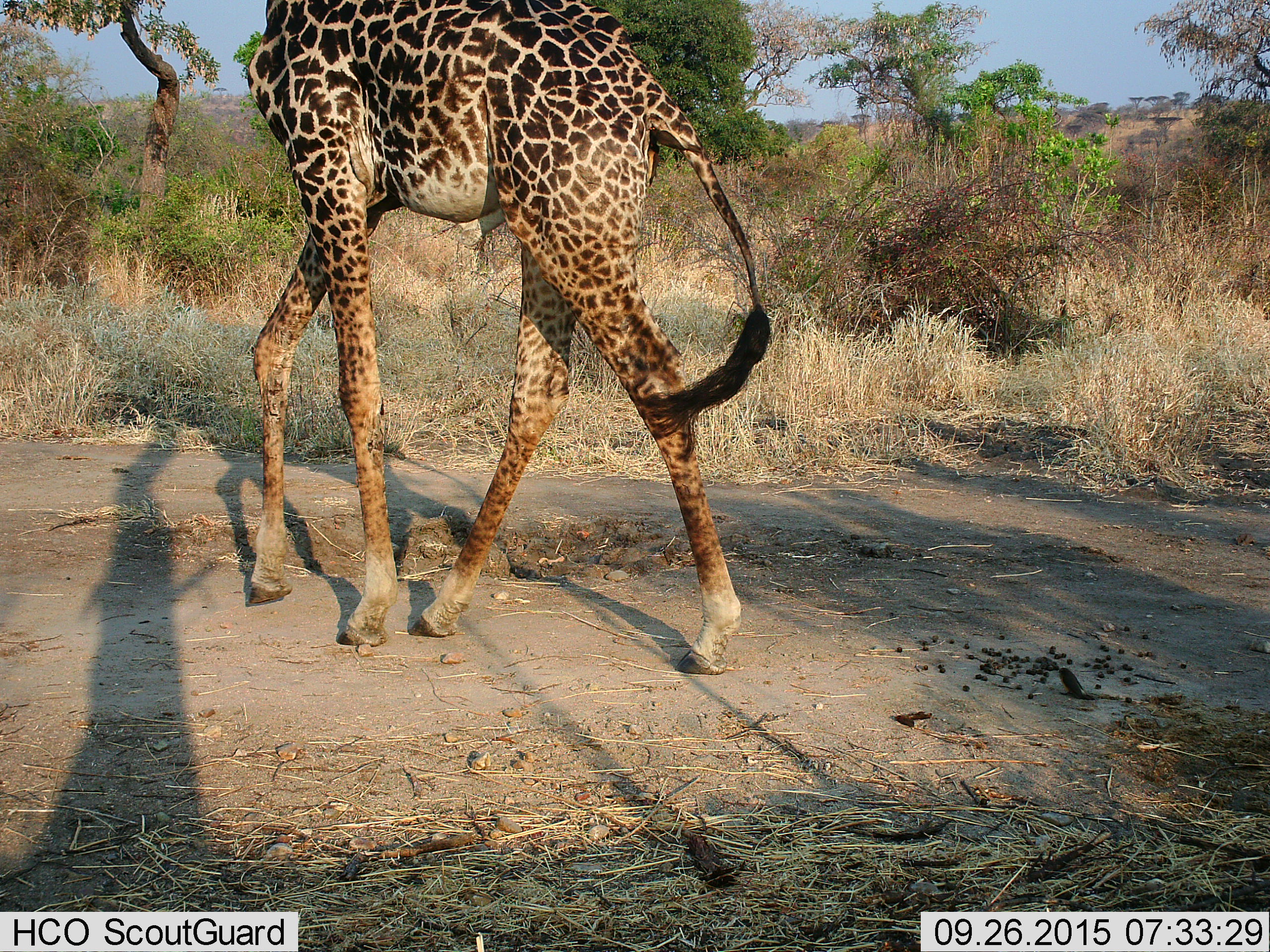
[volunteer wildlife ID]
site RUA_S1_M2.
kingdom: Animalia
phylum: Chordata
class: Mammalia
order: Artiodactyla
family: Giraffidae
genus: Giraffa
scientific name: Giraffa camelopardalis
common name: giraffe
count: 1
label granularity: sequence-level